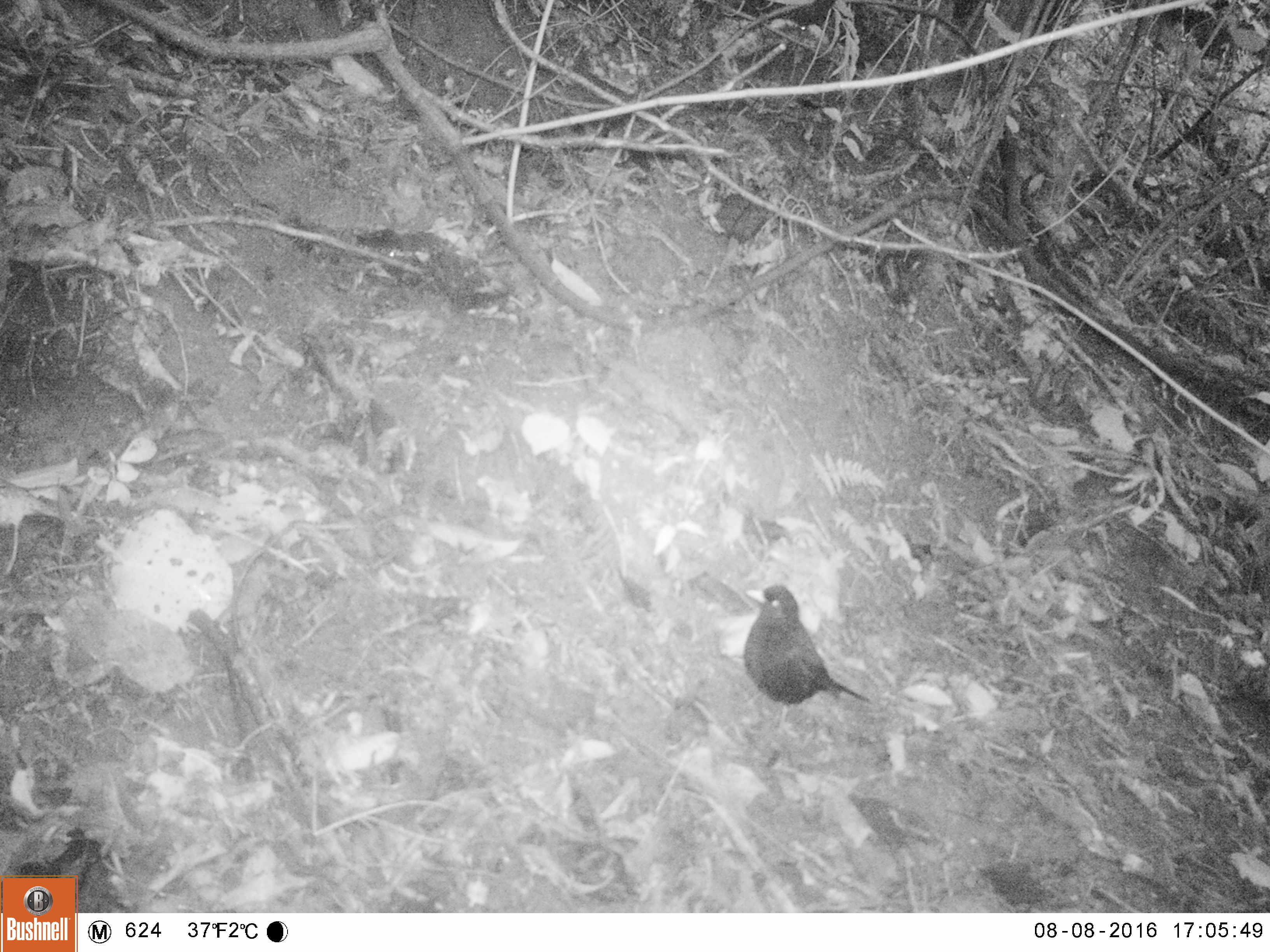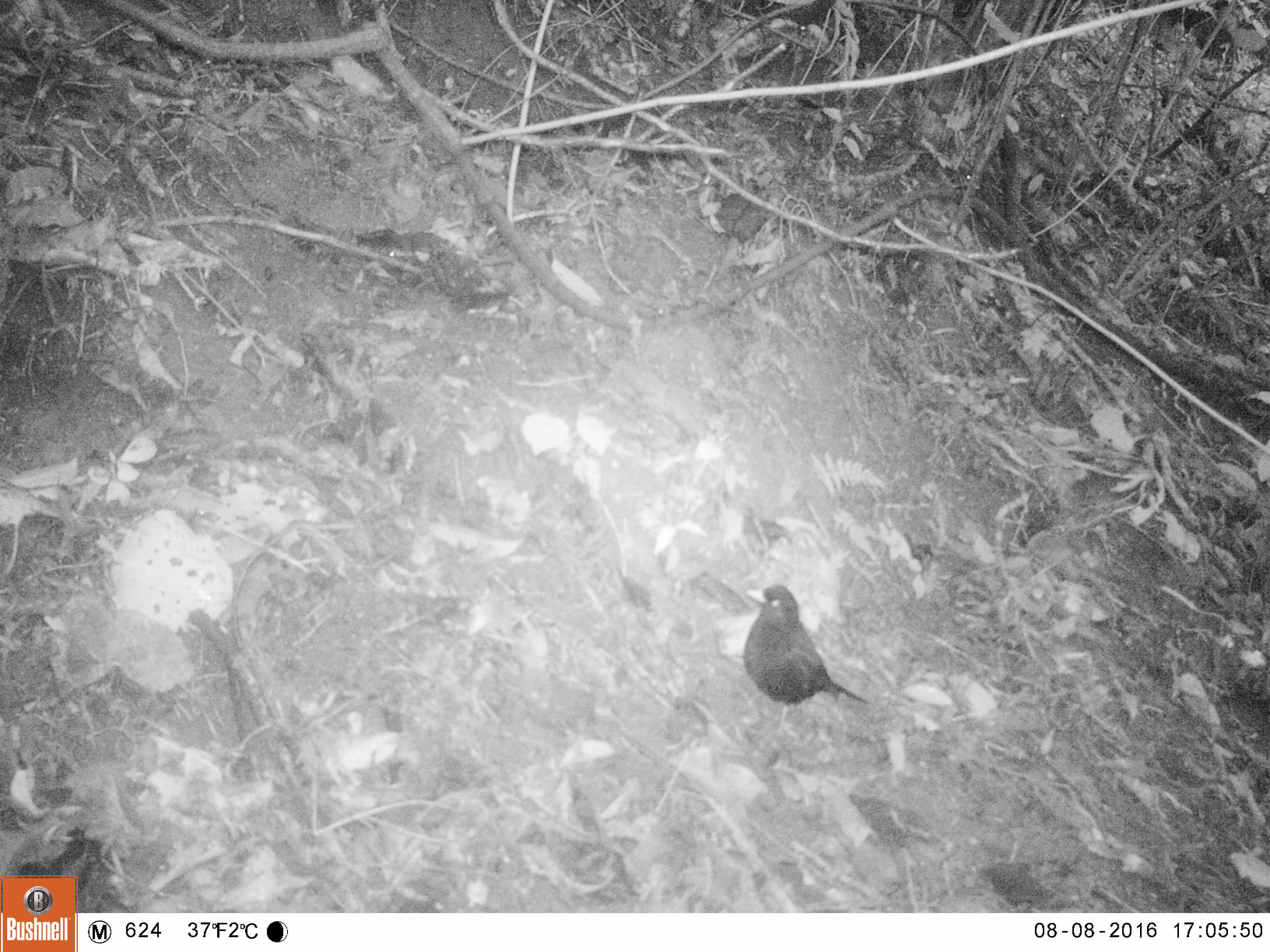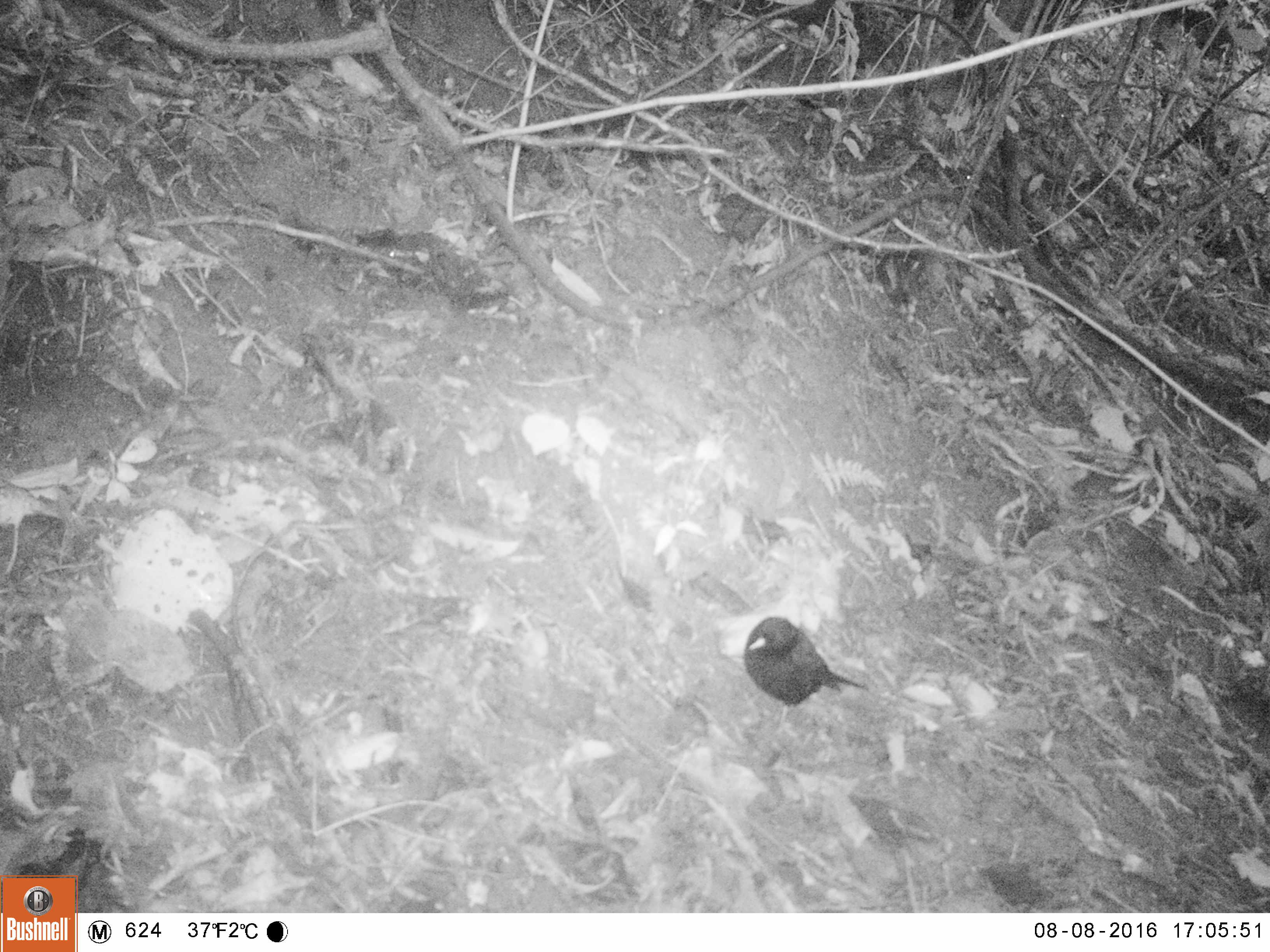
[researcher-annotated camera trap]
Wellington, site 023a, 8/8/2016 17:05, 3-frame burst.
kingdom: Animalia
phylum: Chordata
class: Aves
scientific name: Aves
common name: bird